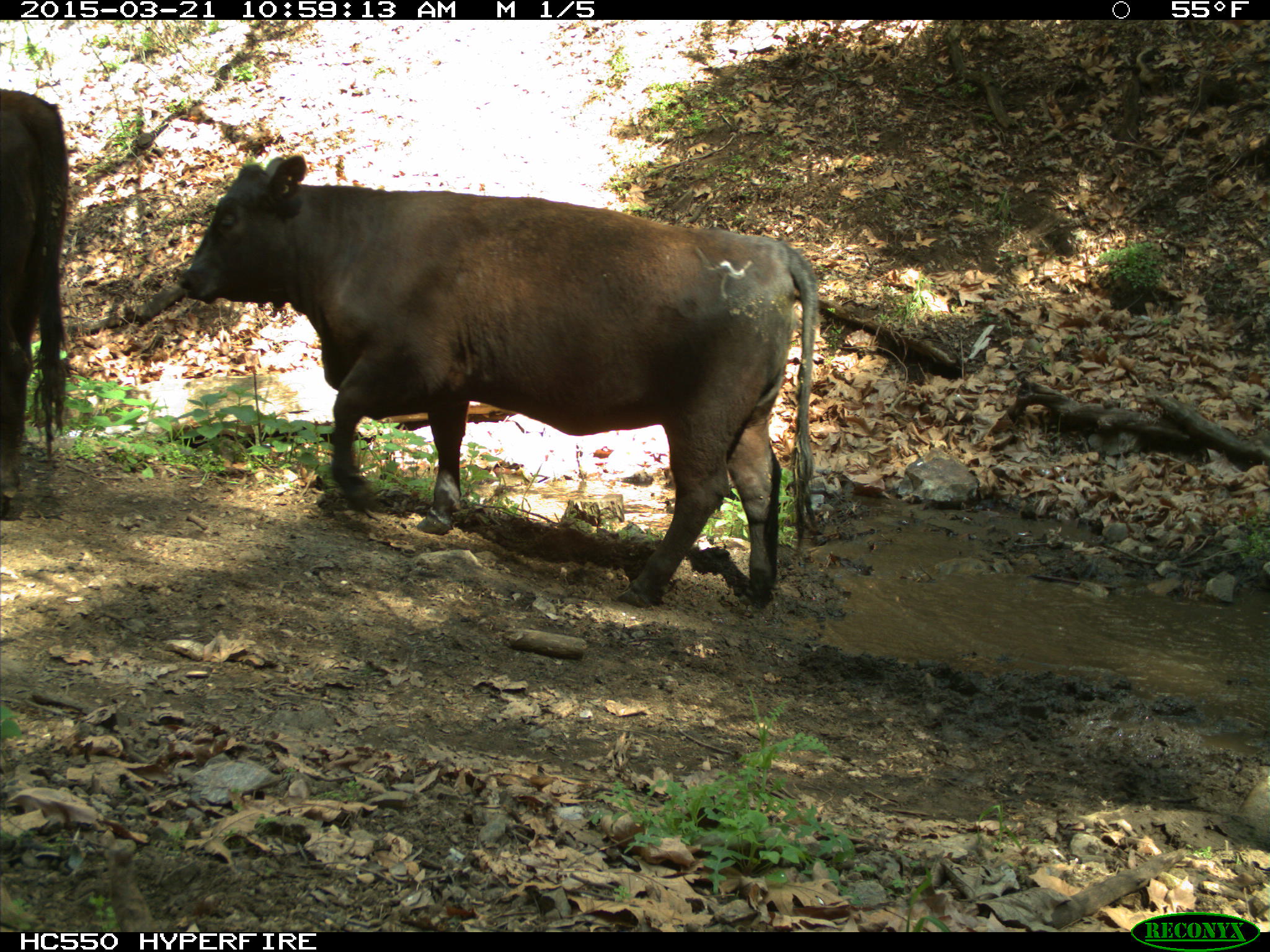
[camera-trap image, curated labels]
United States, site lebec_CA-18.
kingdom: Animalia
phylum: Chordata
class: Mammalia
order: Artiodactyla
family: Bovidae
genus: Bos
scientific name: Bos taurus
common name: domestic cow